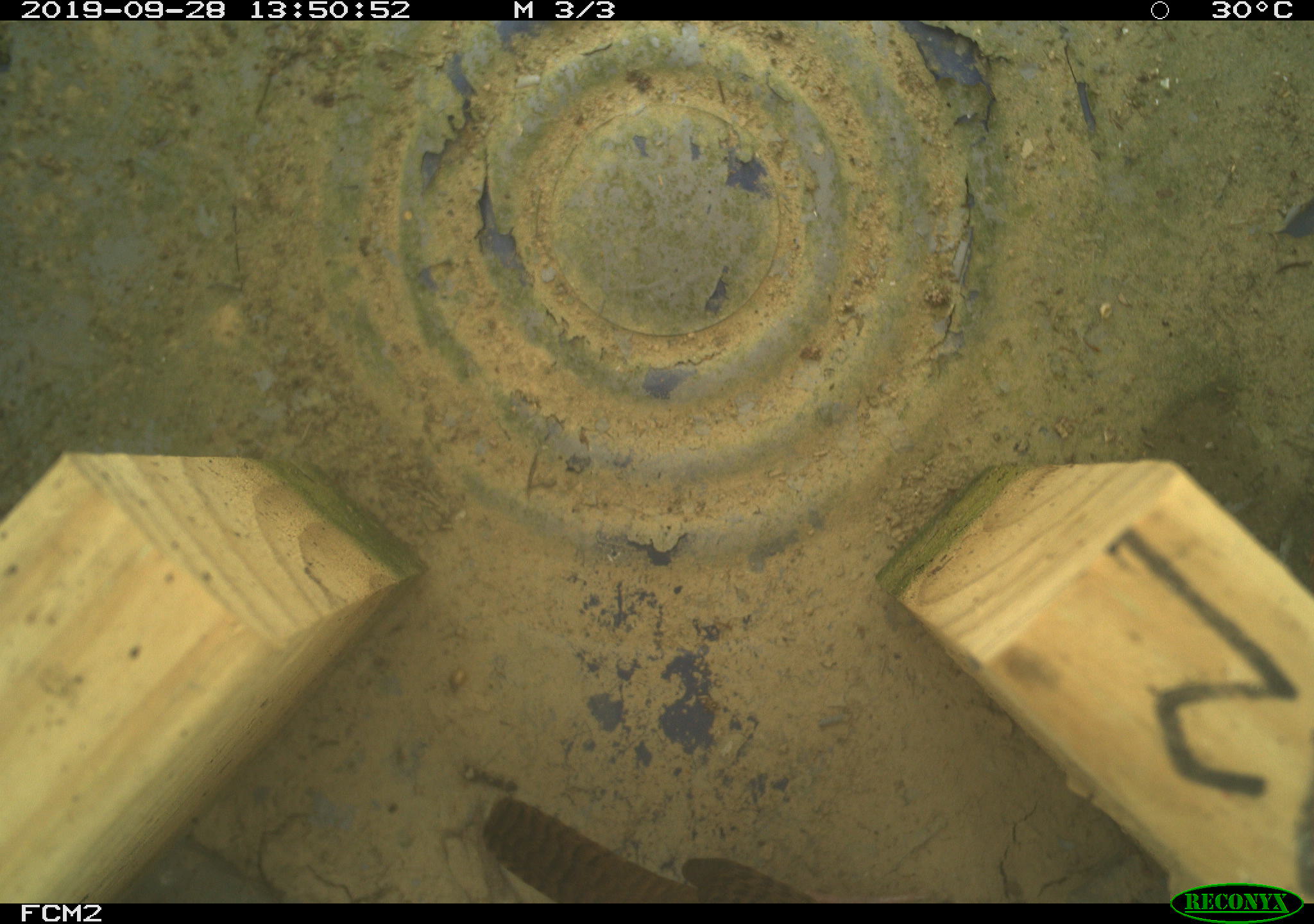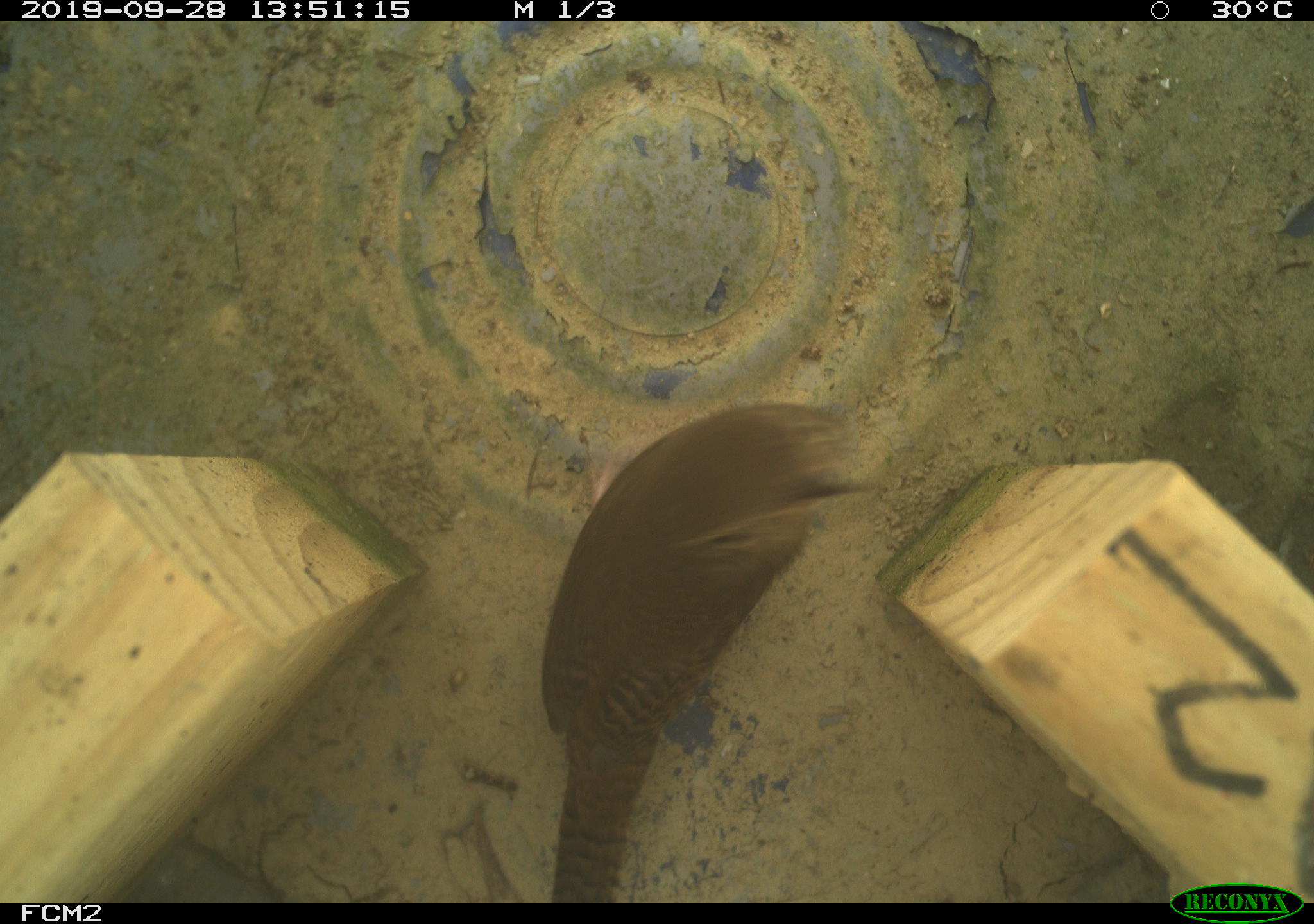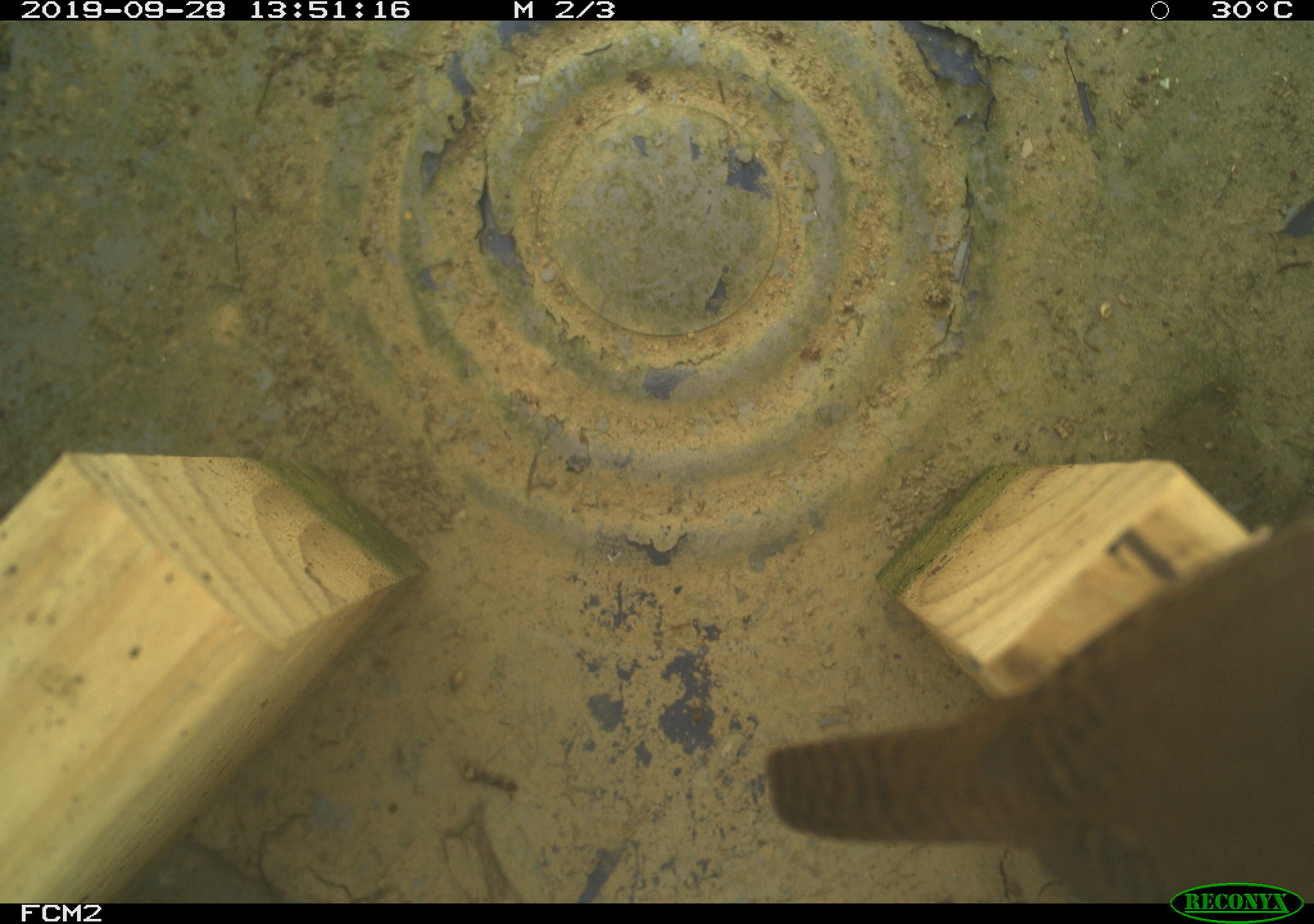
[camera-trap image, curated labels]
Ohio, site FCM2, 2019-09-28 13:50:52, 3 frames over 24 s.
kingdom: Animalia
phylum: Chordata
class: Aves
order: Passeriformes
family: Troglodytidae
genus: Troglodytes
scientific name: Troglodytes aedon aedon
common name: northern house wren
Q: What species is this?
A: Northern house wren (Troglodytes aedon aedon).